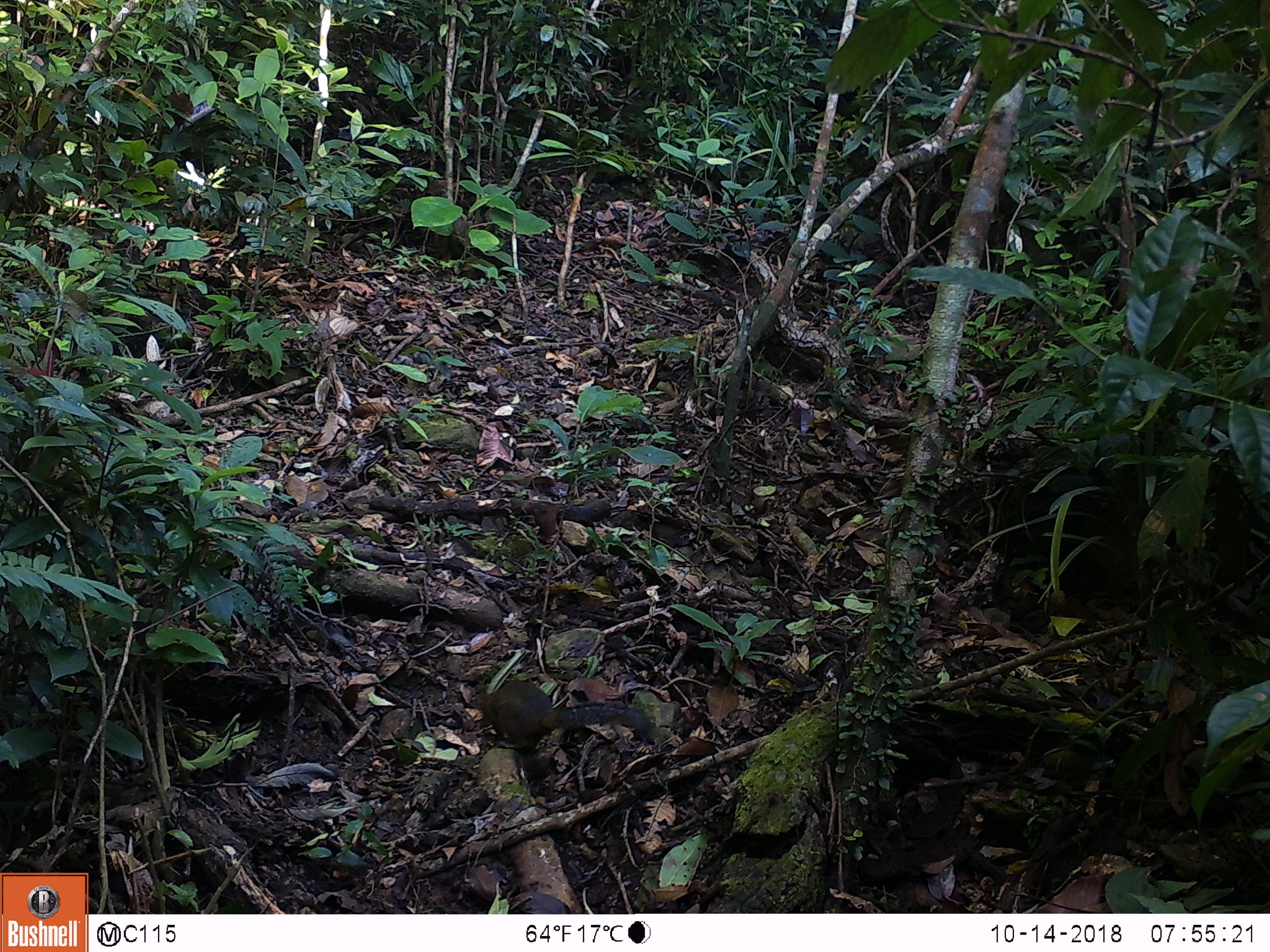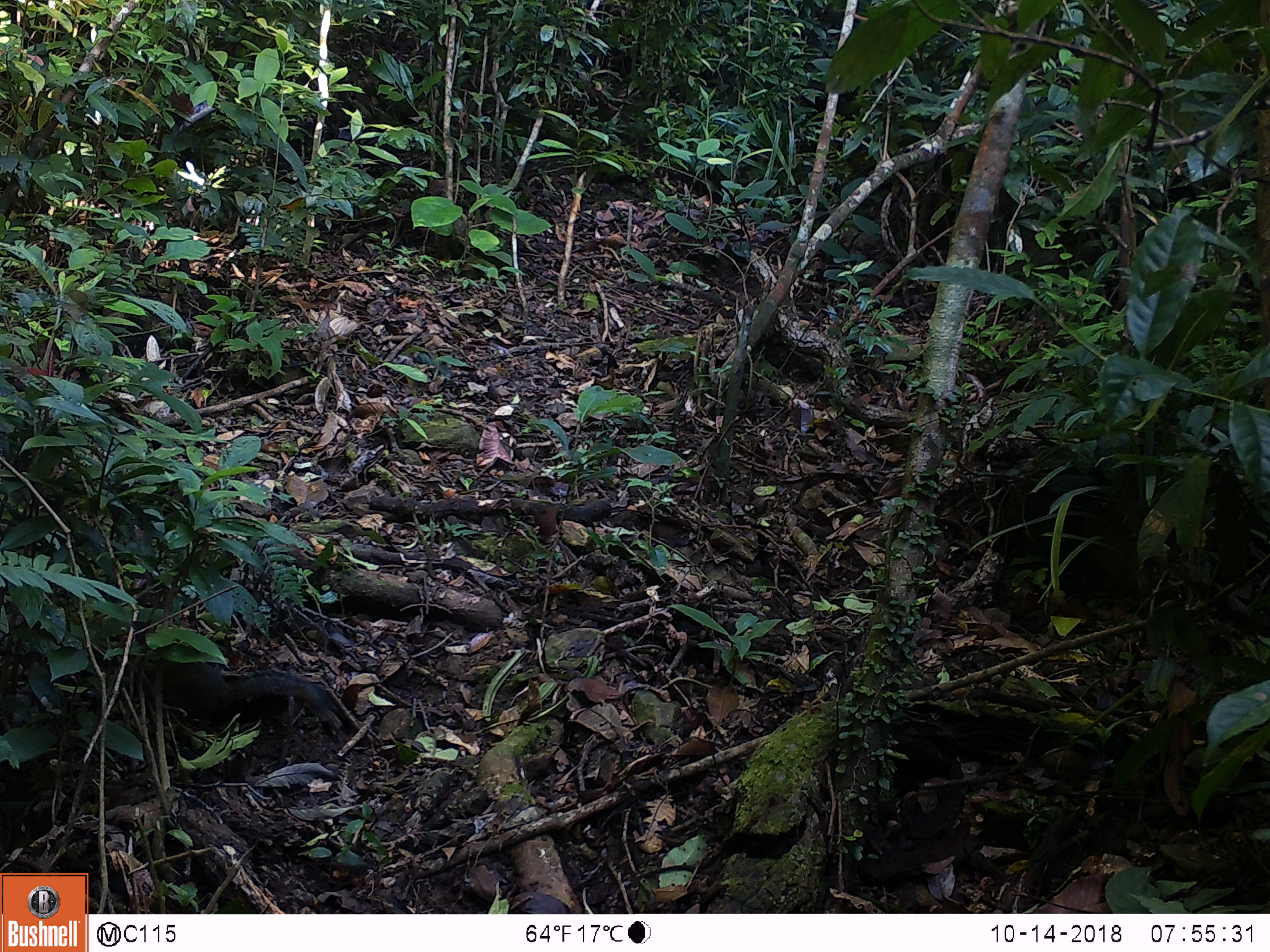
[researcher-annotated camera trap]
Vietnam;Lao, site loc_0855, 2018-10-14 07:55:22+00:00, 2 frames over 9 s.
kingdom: Animalia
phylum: Chordata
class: Mammalia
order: Rodentia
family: Sciuridae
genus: Dremomys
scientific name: Dremomys rufigenis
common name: red-cheeked squirrel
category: red cheeked squirrel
Red cheeked squirrel (red-cheeked squirrel) (Dremomys rufigenis). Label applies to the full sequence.